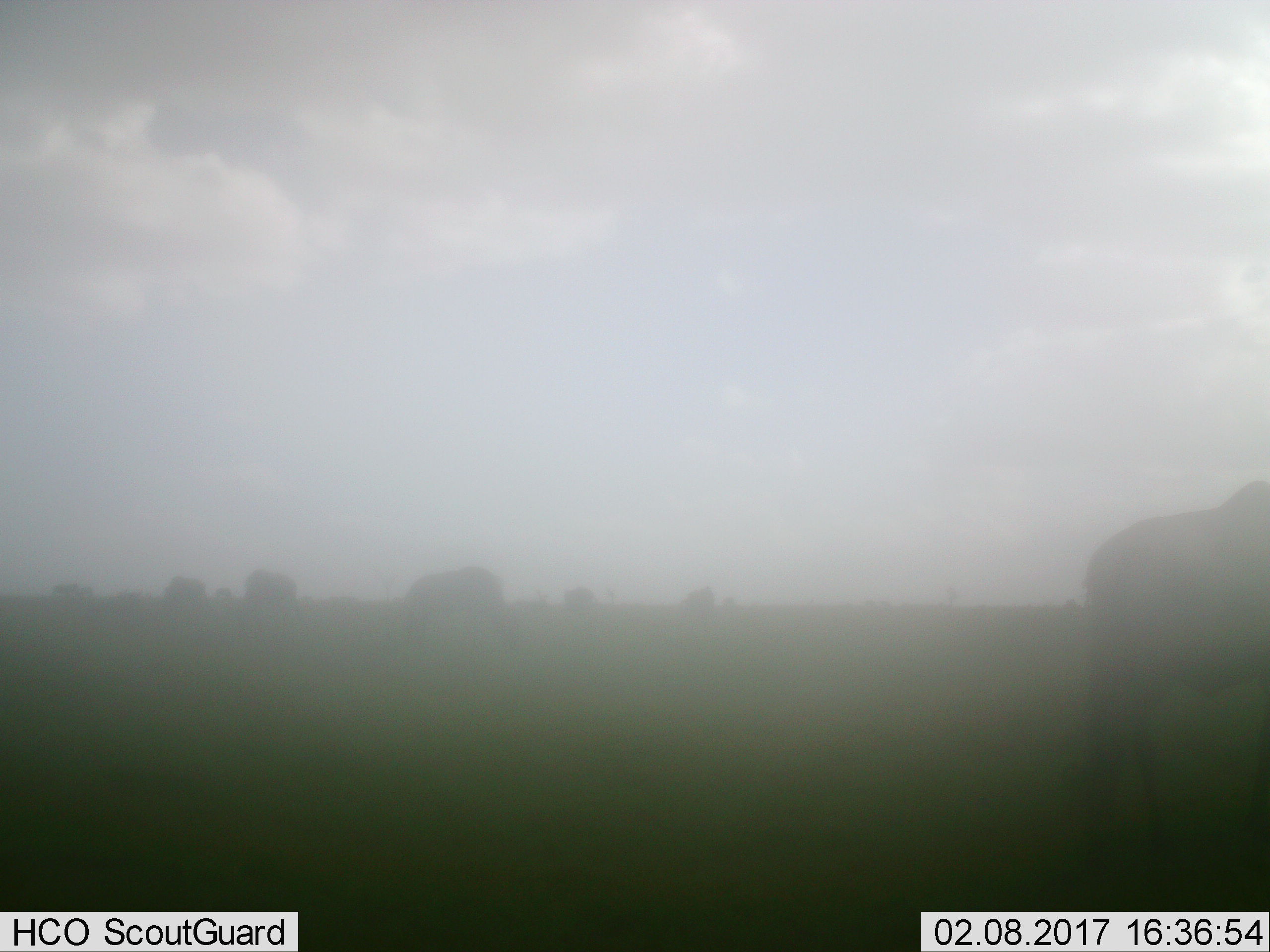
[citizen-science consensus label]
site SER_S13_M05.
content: unidentified animal